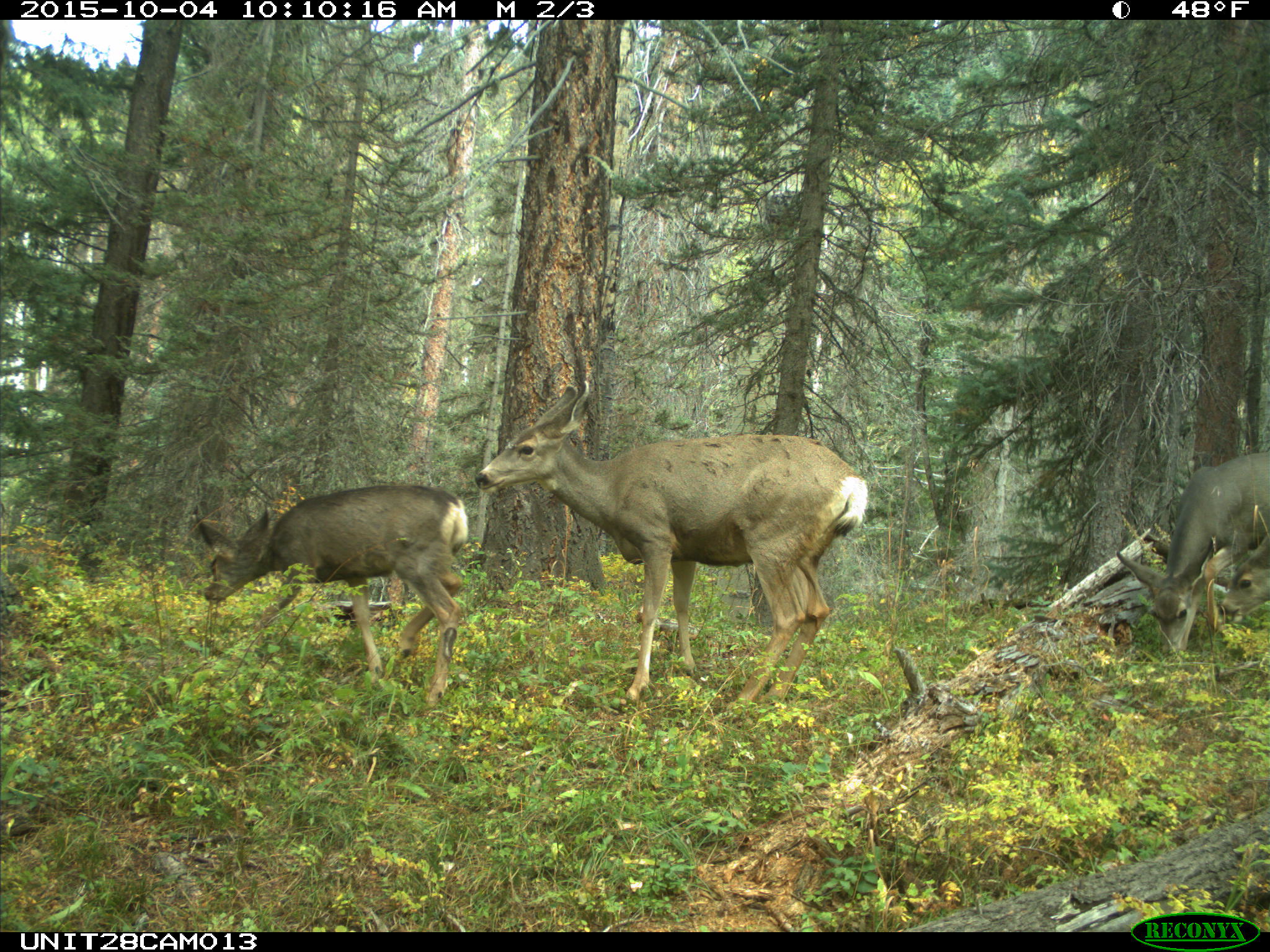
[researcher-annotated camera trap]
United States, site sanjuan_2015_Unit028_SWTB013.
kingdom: Animalia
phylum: Chordata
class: Mammalia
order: Artiodactyla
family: Cervidae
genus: Odocoileus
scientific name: Odocoileus hemionus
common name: mule deer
Odocoileus hemionus (mule deer).